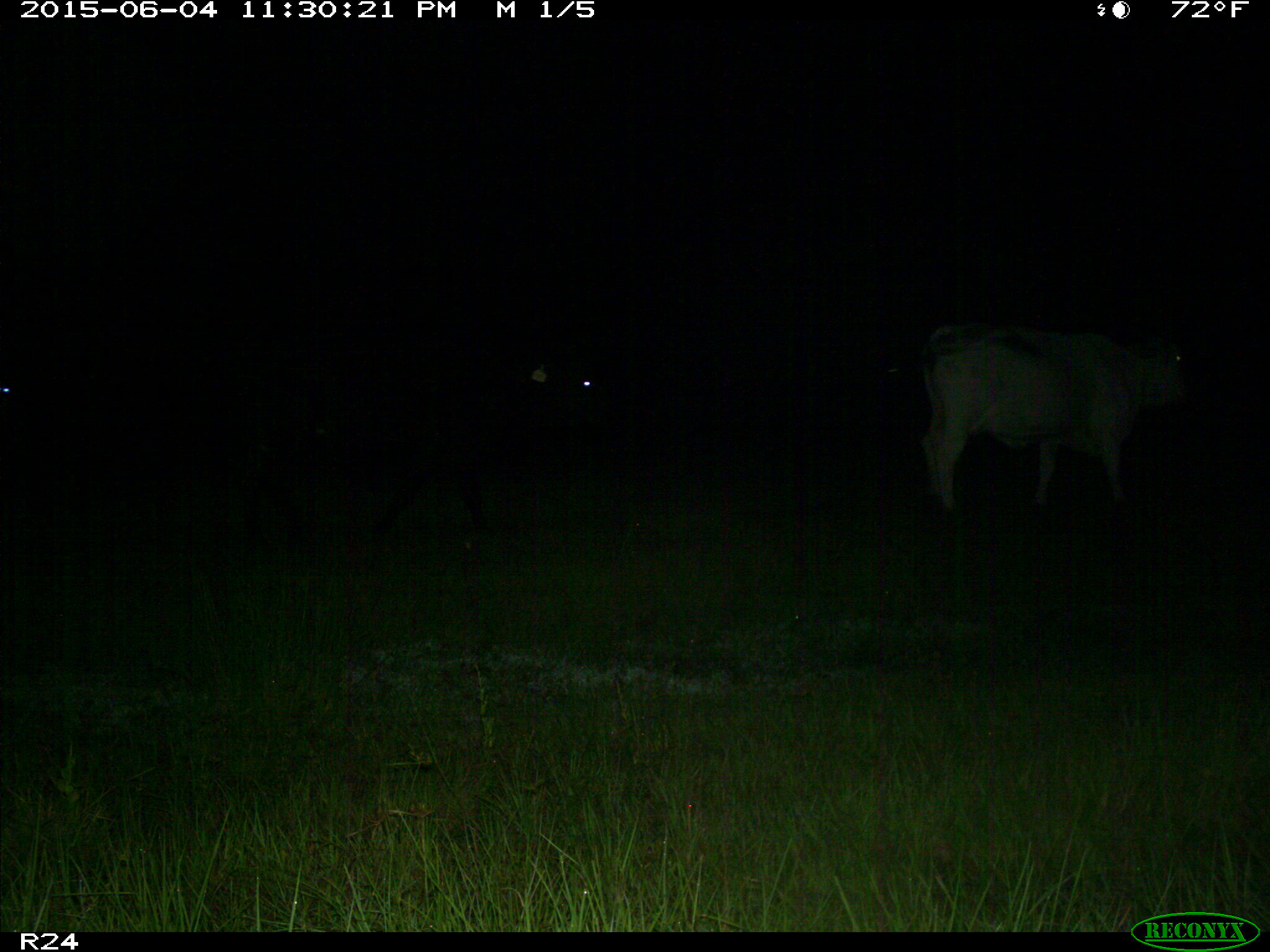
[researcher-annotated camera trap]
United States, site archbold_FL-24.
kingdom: Animalia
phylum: Chordata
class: Mammalia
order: Artiodactyla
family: Bovidae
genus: Bos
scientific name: Bos taurus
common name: domestic cow